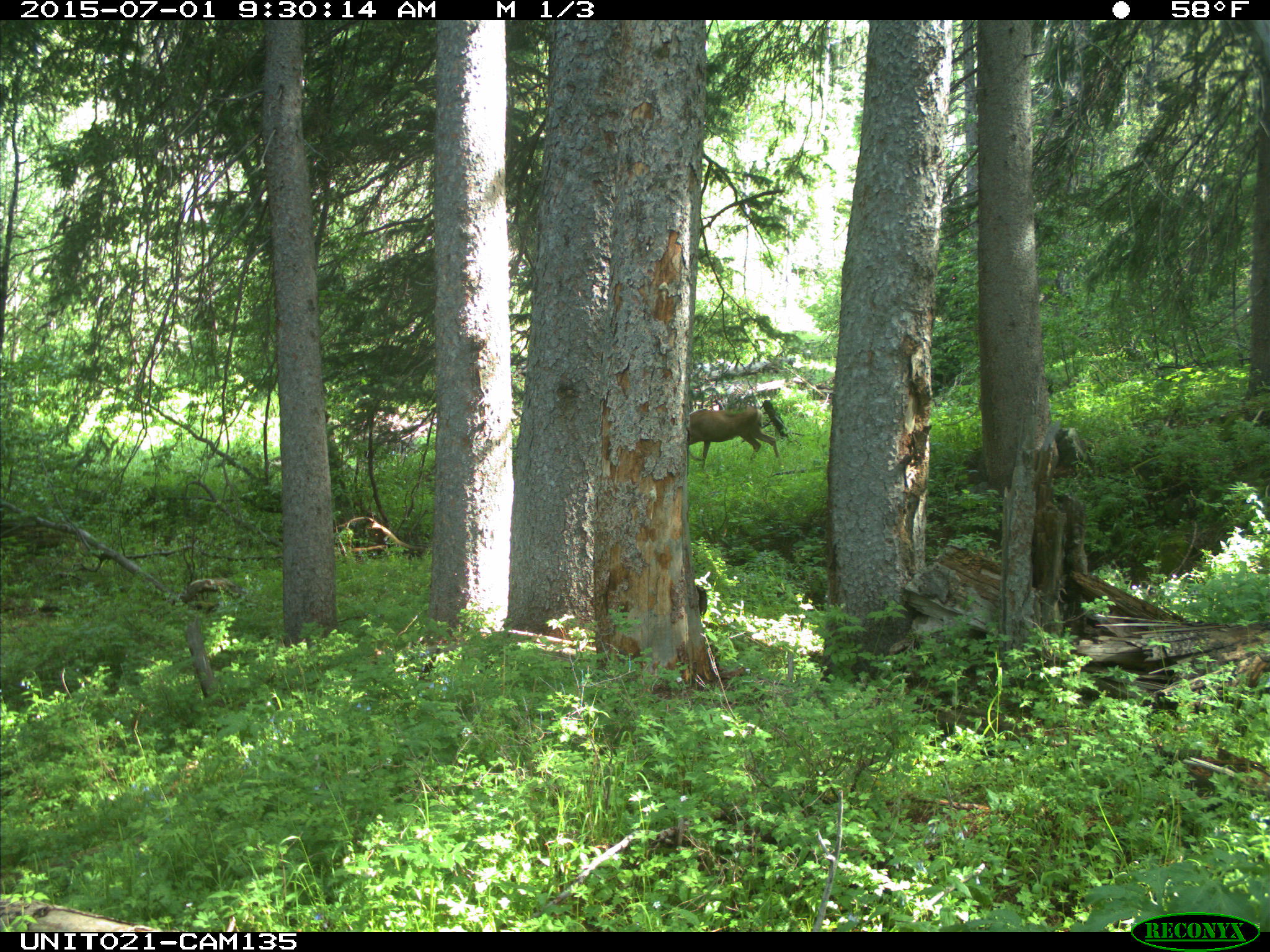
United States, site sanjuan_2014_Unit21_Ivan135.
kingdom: Animalia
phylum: Chordata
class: Mammalia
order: Artiodactyla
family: Cervidae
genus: Odocoileus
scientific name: Odocoileus hemionus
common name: mule deer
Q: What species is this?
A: Odocoileus hemionus (mule deer).